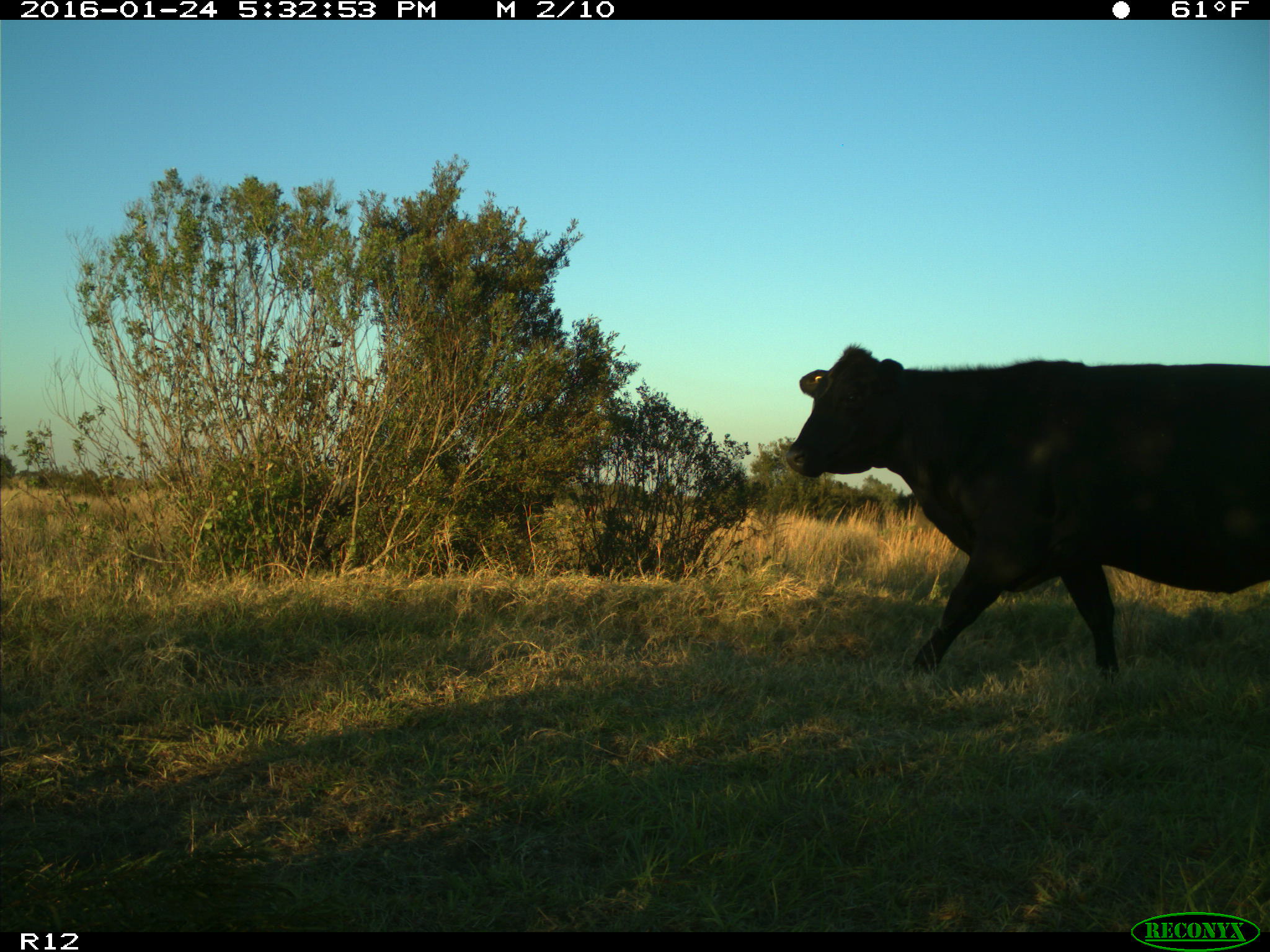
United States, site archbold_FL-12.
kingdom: Animalia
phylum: Chordata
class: Mammalia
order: Artiodactyla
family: Bovidae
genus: Bos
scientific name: Bos taurus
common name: domestic cow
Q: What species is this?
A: Bos taurus (domestic cow).